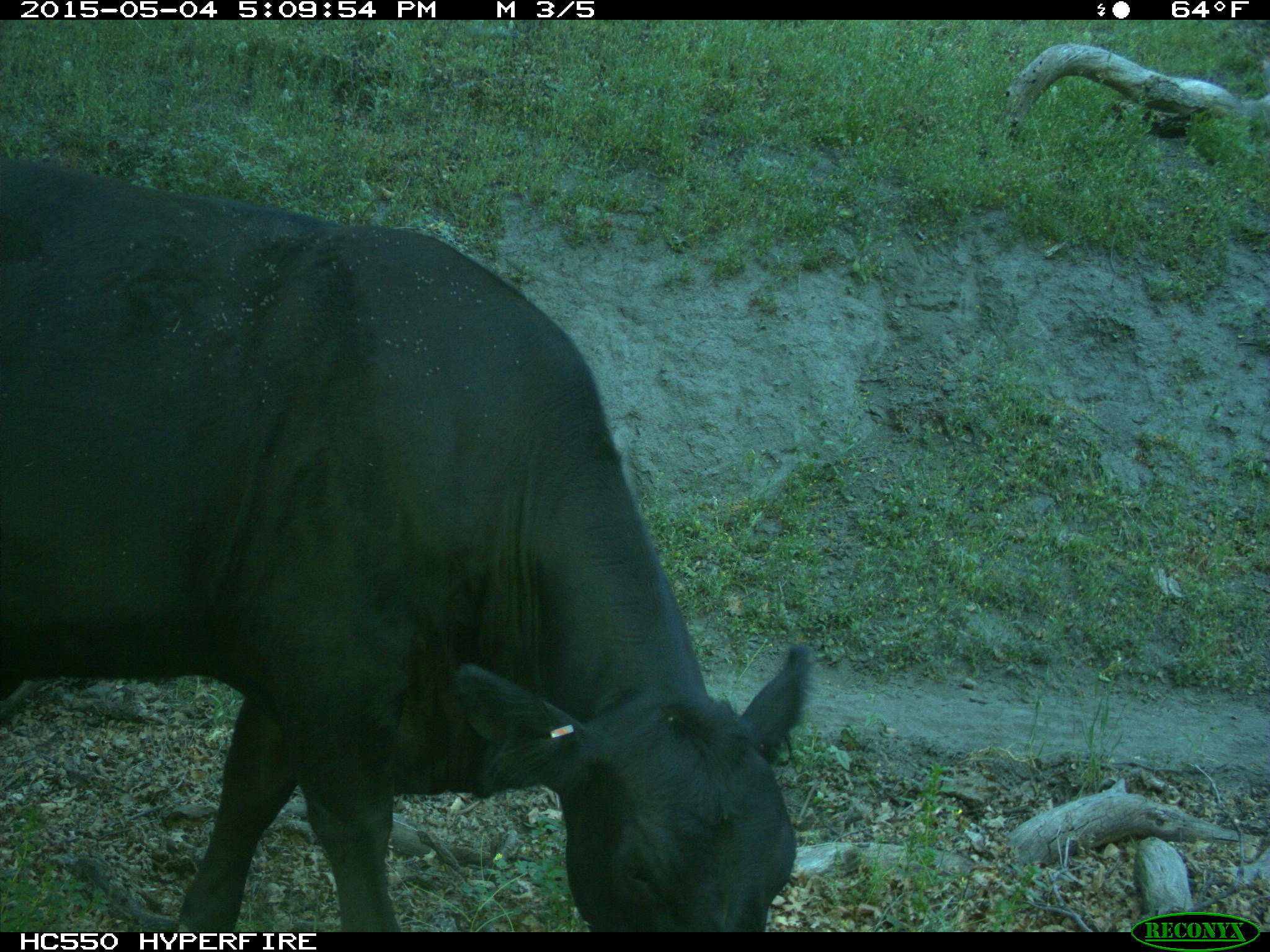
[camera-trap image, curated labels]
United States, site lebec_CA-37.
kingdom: Animalia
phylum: Chordata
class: Mammalia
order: Artiodactyla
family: Bovidae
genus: Bos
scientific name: Bos taurus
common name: domestic cow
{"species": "Bos taurus (domestic cow)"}